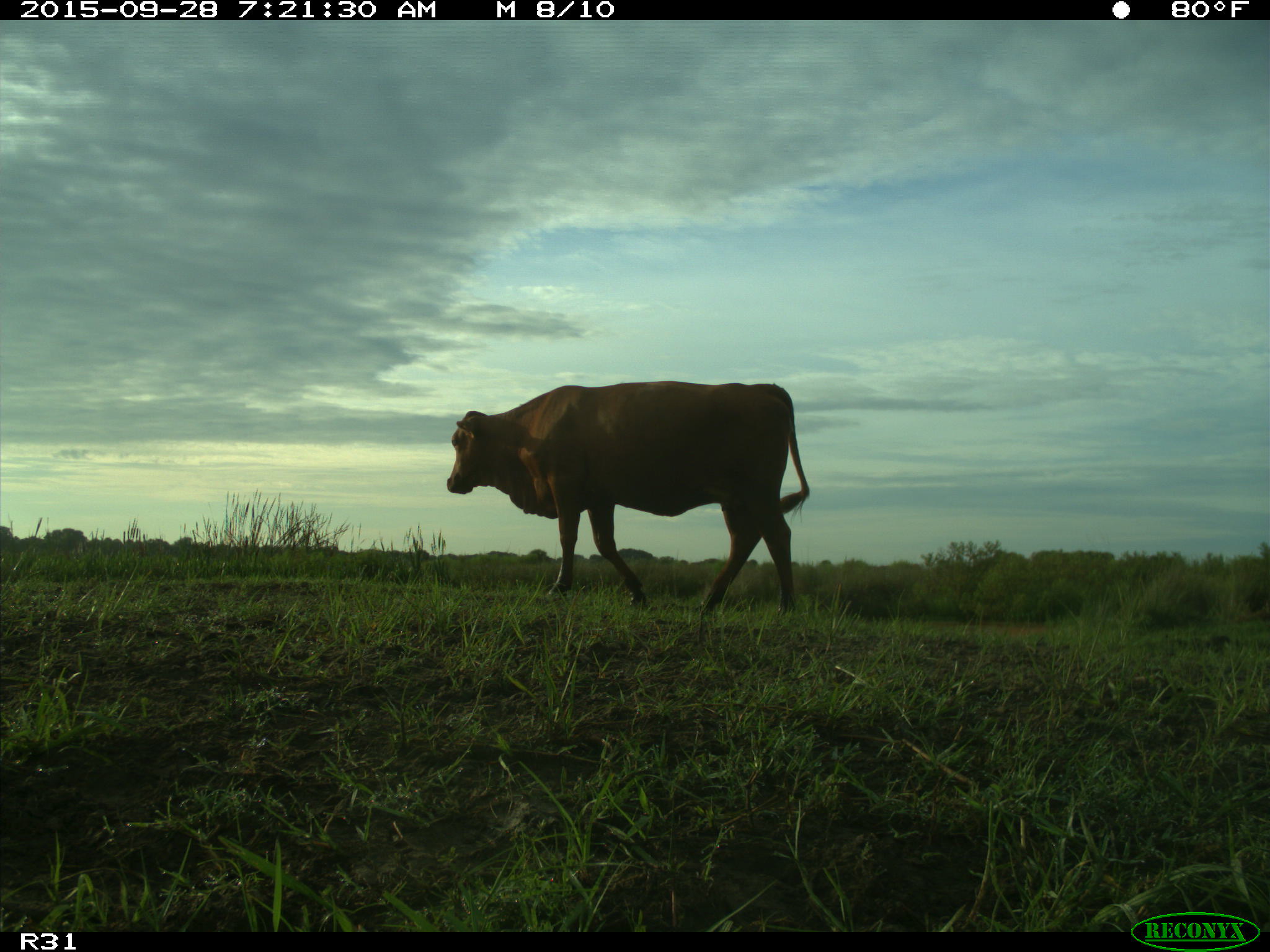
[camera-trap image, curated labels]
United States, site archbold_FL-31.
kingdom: Animalia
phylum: Chordata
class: Mammalia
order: Artiodactyla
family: Bovidae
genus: Bos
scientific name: Bos taurus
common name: domestic cow